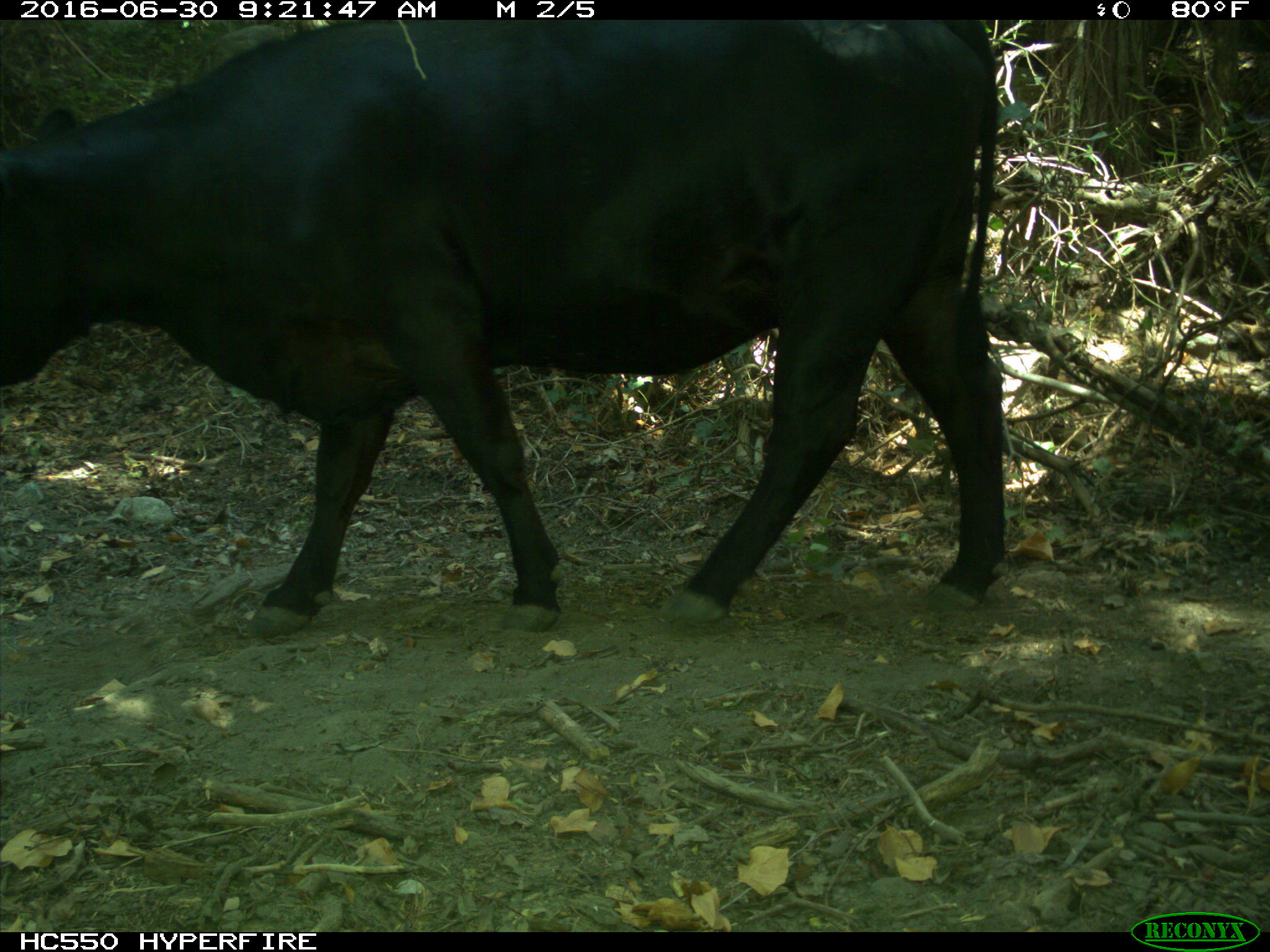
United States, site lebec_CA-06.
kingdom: Animalia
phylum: Chordata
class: Mammalia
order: Artiodactyla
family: Bovidae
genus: Bos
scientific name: Bos taurus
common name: domestic cow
Bos taurus (domestic cow).